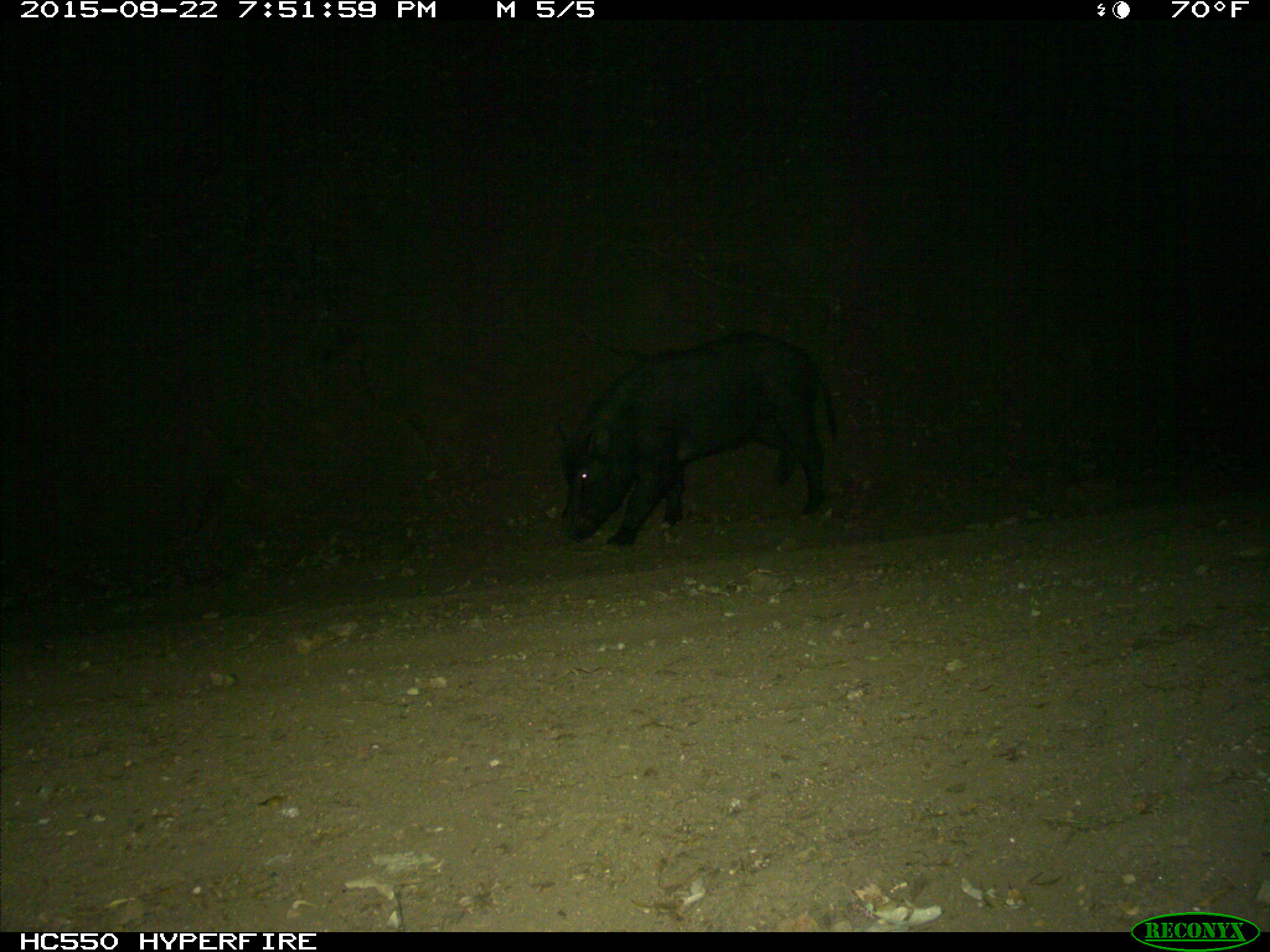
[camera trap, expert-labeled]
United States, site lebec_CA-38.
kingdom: Animalia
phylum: Chordata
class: Mammalia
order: Artiodactyla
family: Suidae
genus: Sus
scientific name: Sus scrofa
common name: wild boar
Sus scrofa (wild boar).